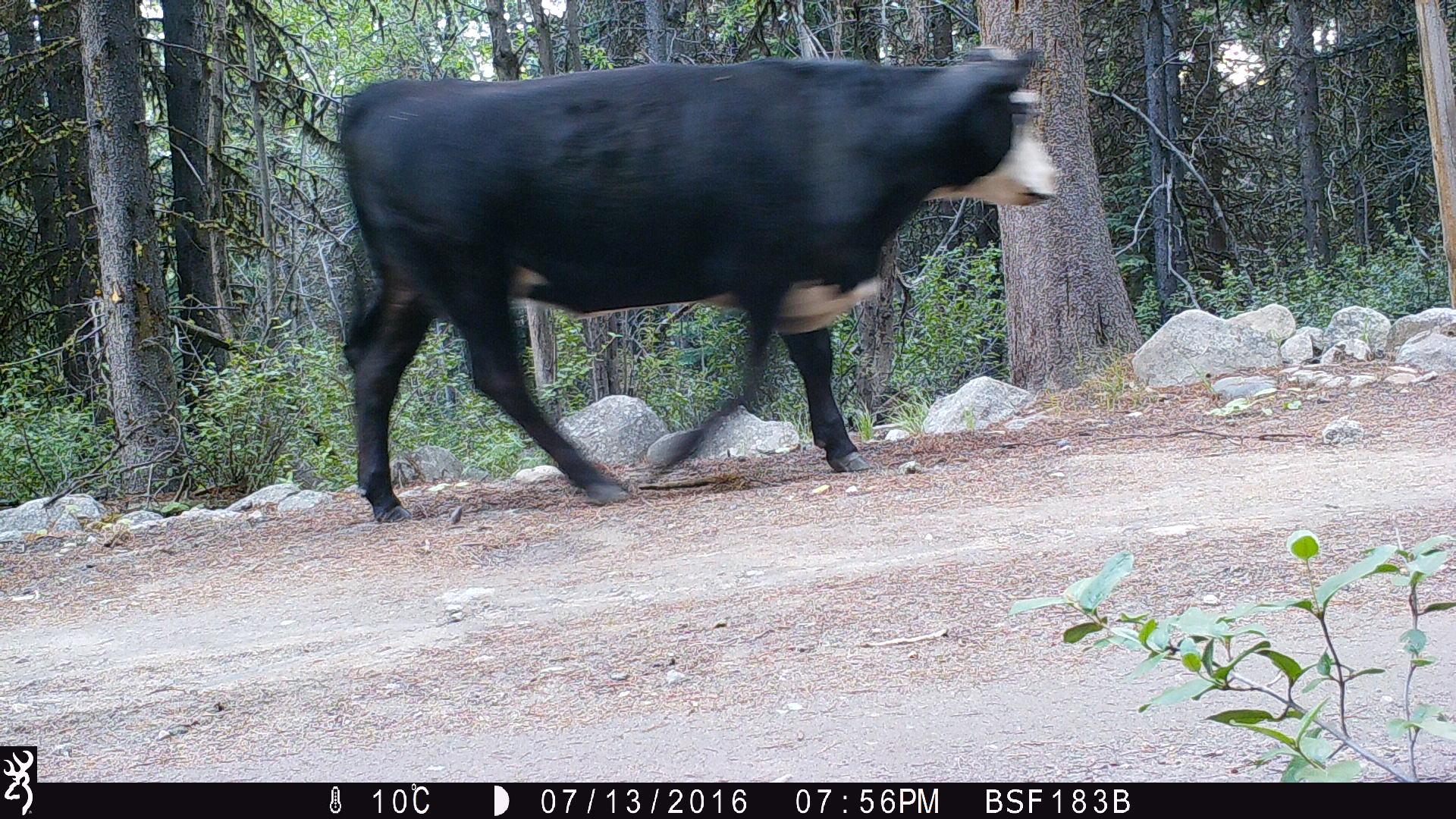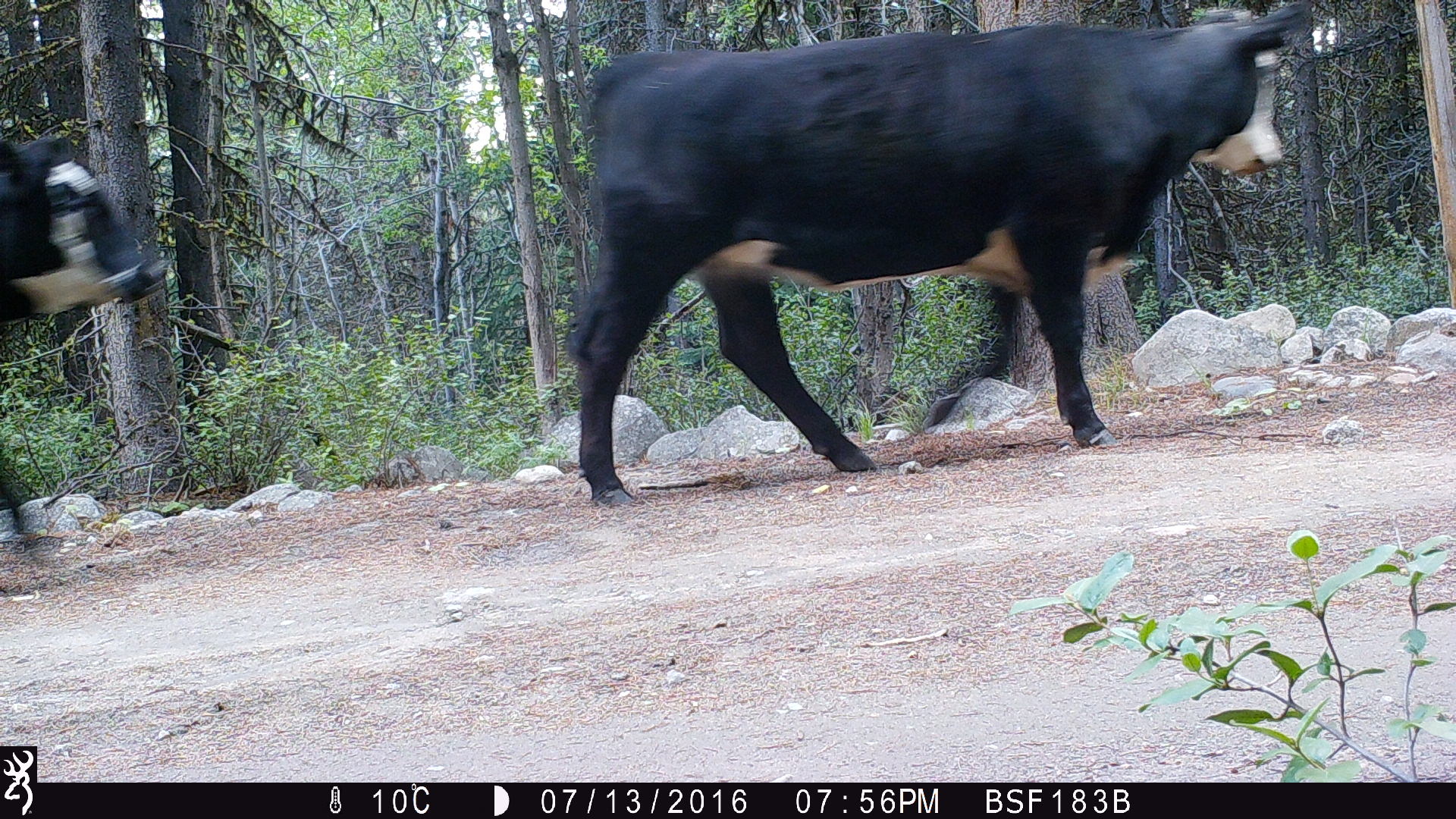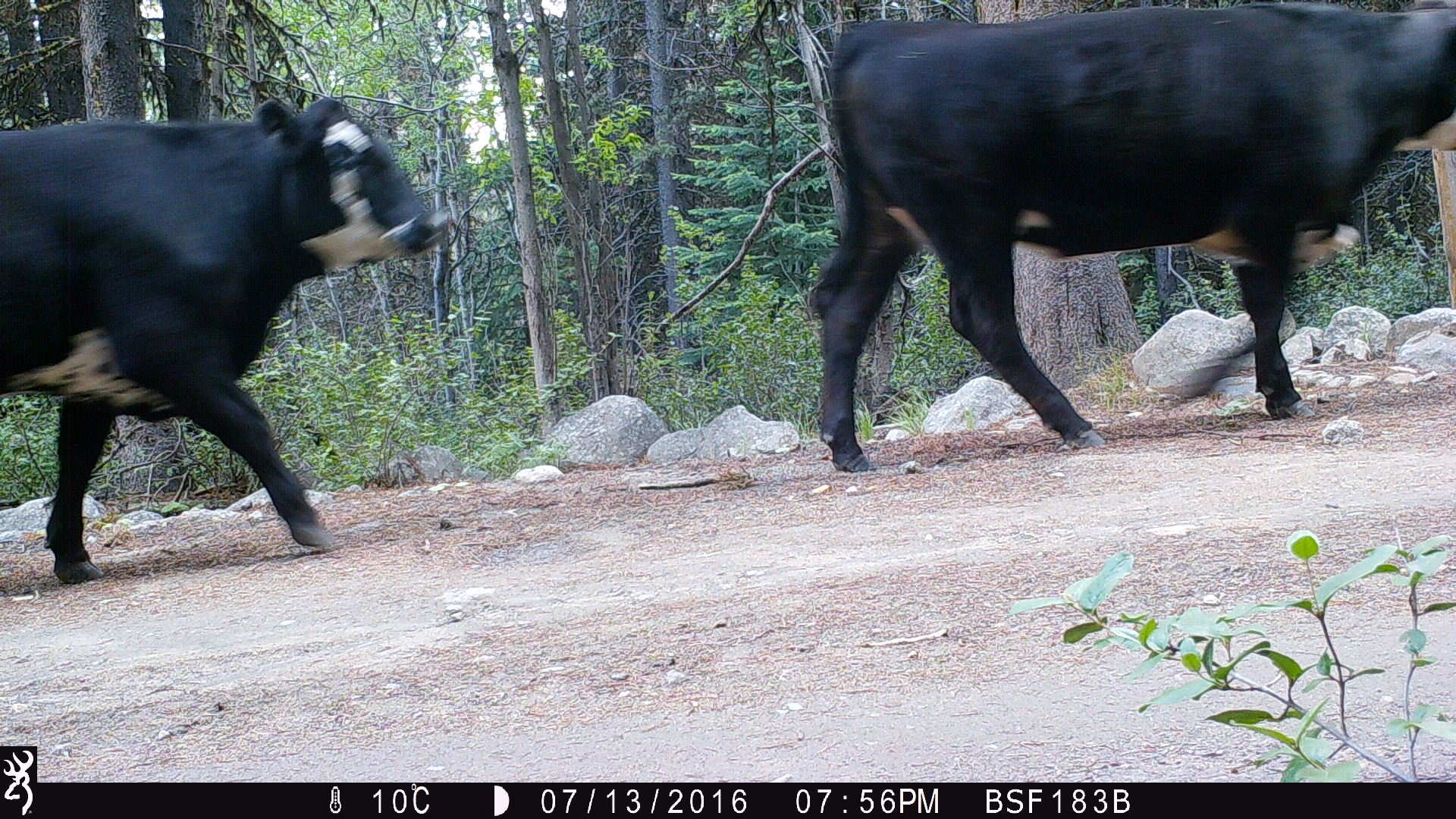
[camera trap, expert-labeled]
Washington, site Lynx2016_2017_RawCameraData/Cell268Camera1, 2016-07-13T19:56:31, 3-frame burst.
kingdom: Animalia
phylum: Chordata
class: Mammalia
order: Artiodactyla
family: Bovidae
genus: Bos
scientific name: Bos taurus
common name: domestic cattle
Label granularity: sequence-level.